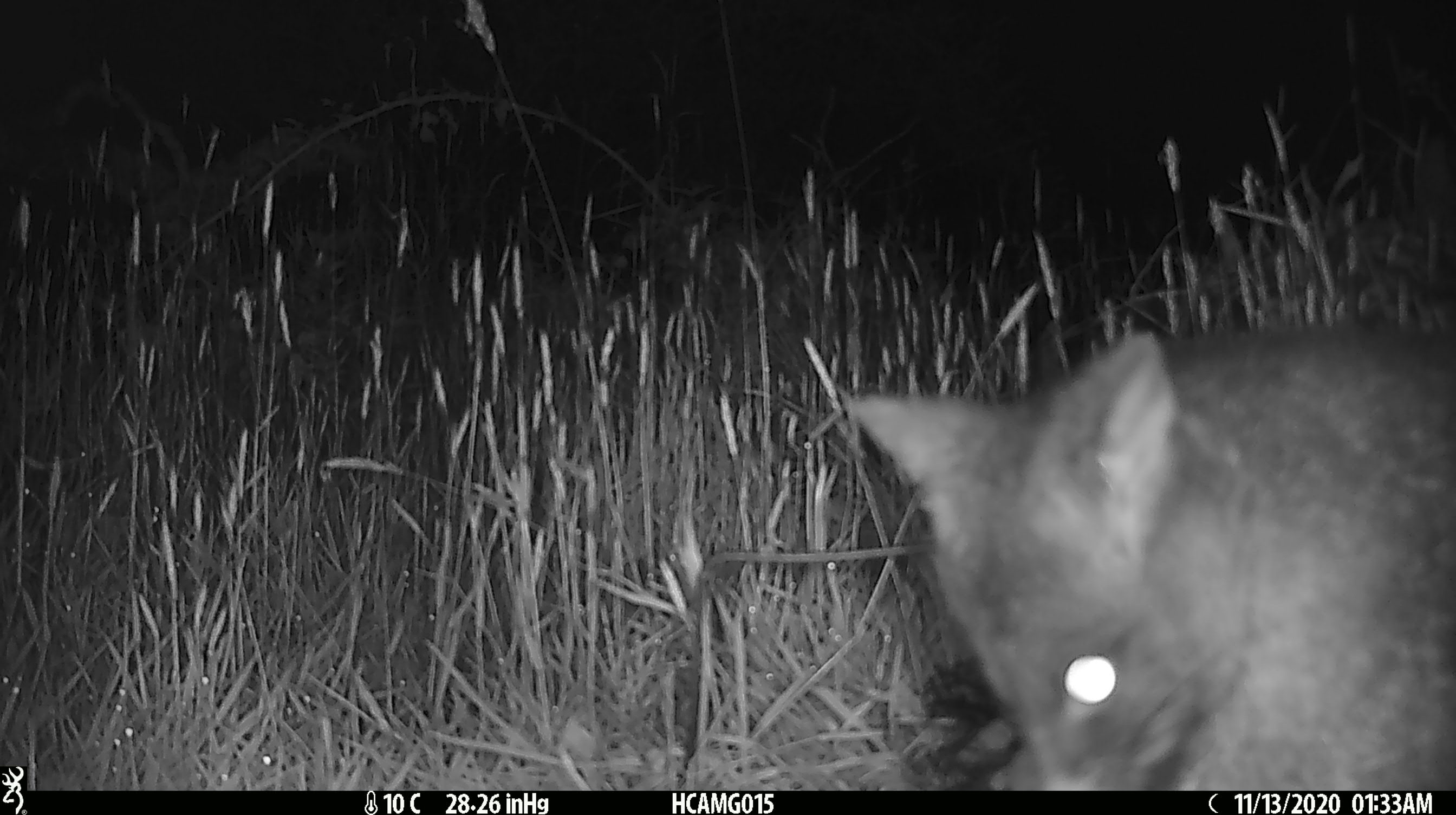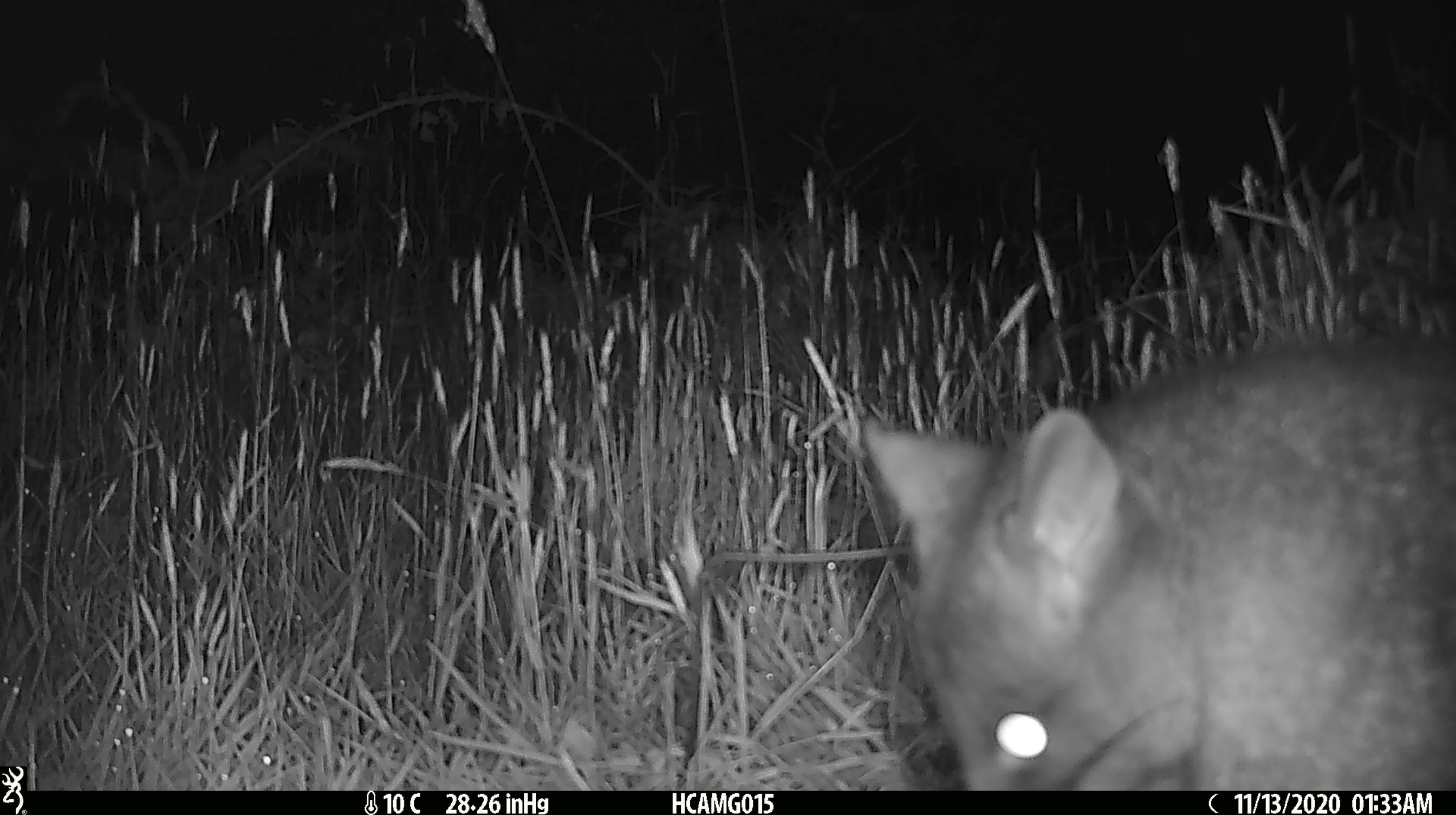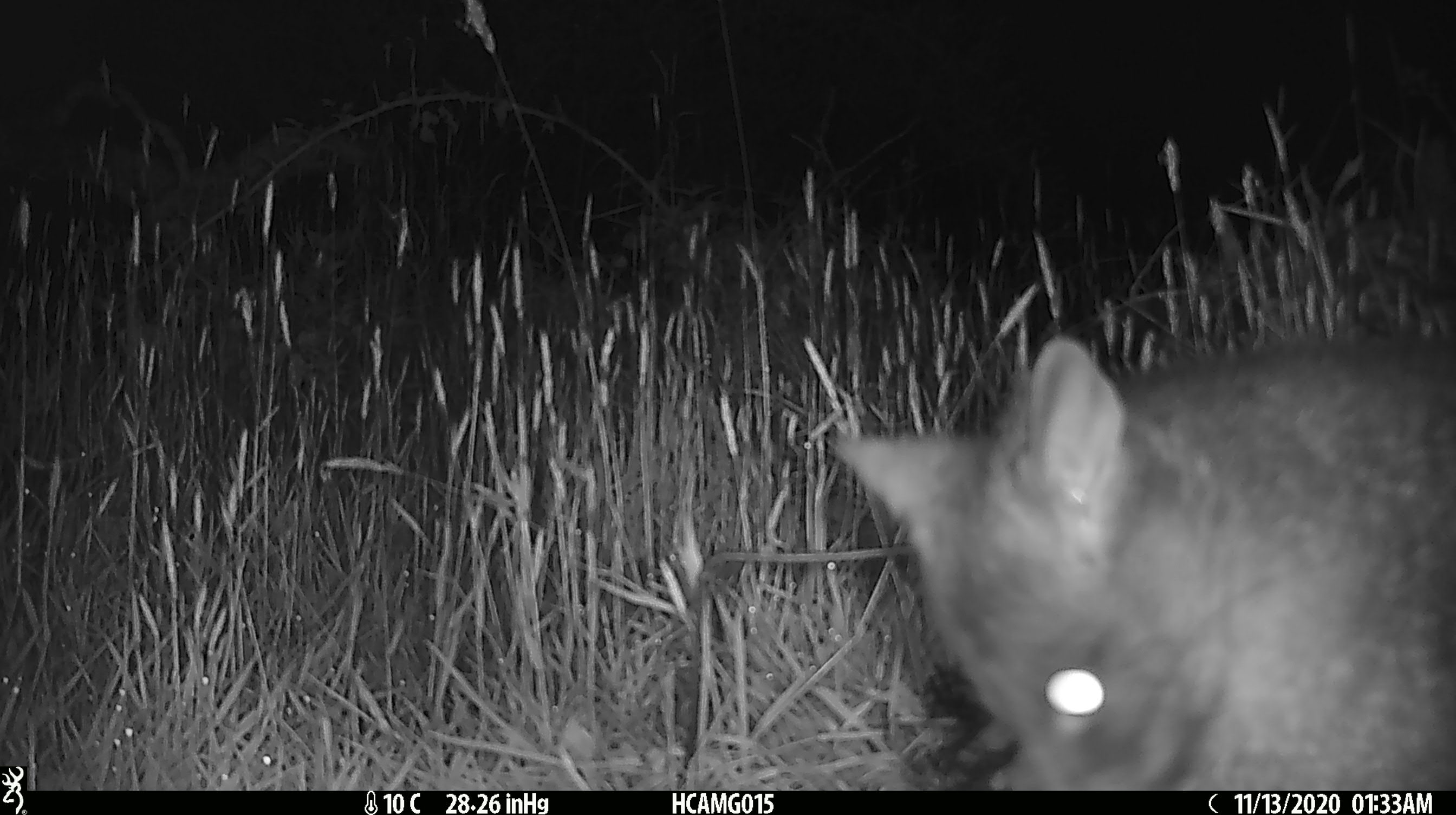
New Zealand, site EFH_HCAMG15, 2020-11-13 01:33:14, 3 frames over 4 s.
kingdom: Animalia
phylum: Chordata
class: Mammalia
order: Diprotodontia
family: Phalangeridae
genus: Trichosurus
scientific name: Trichosurus vulpecula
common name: common brushtail possum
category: possum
Possum (common brushtail possum) (Trichosurus vulpecula).